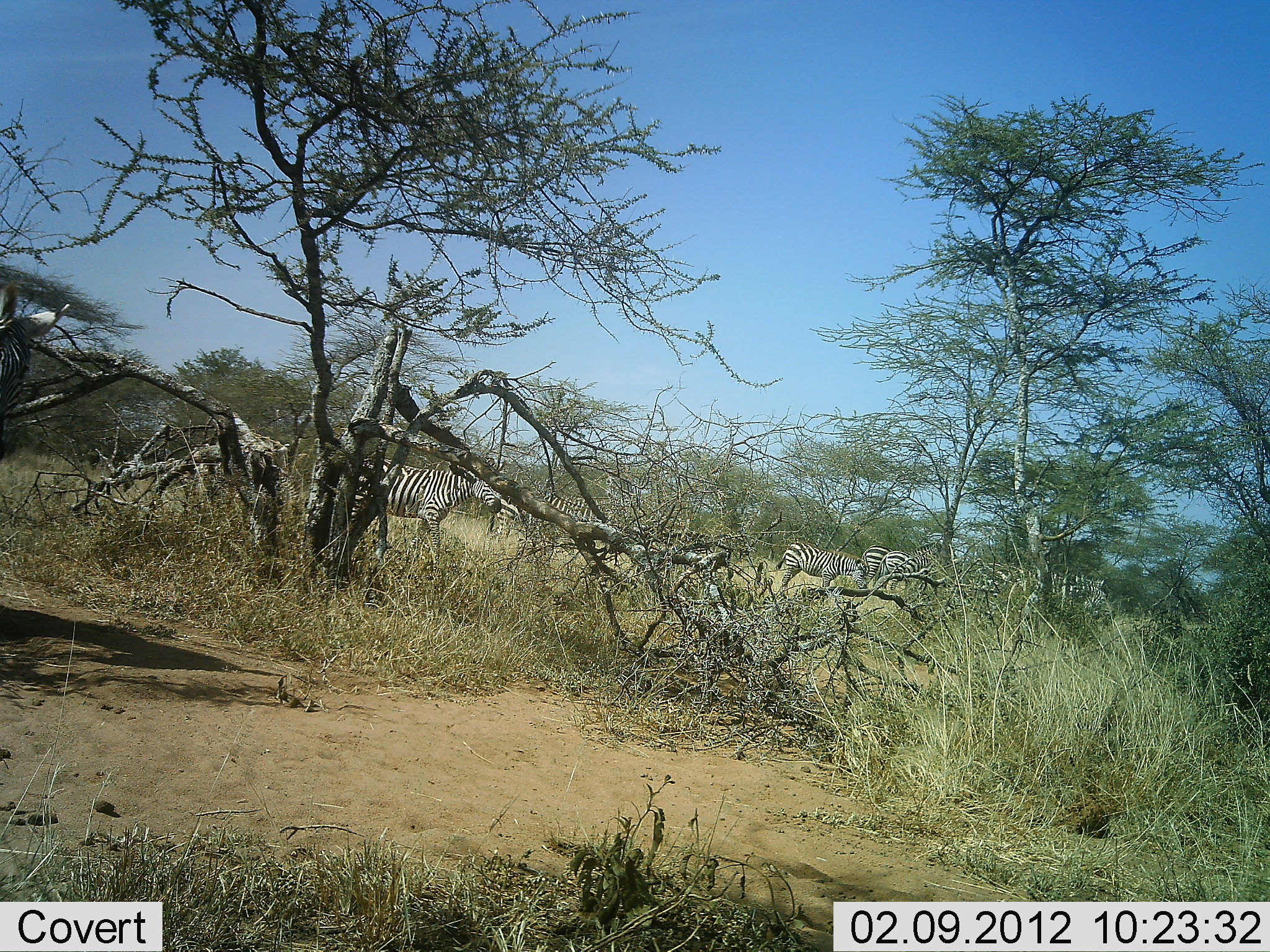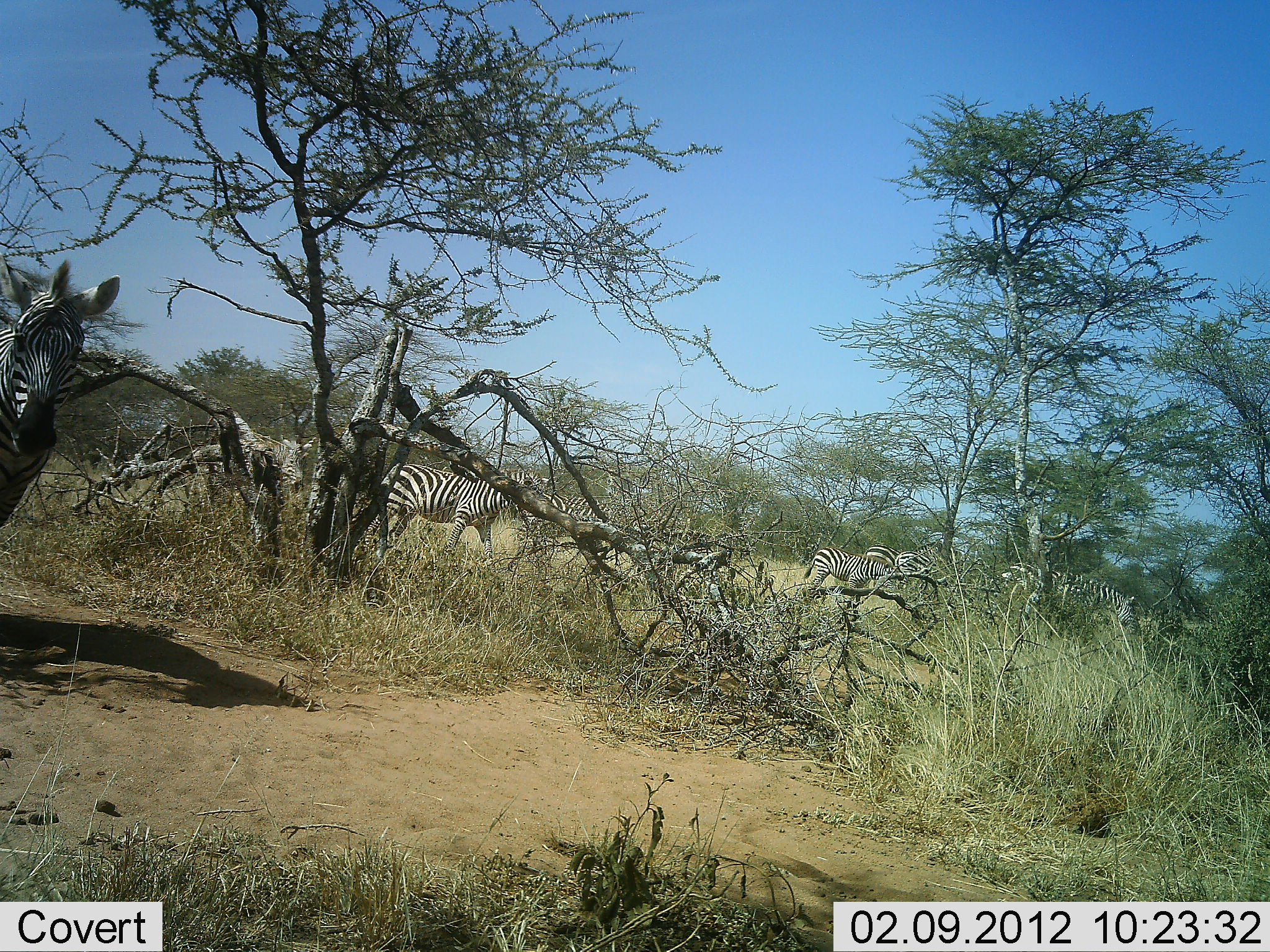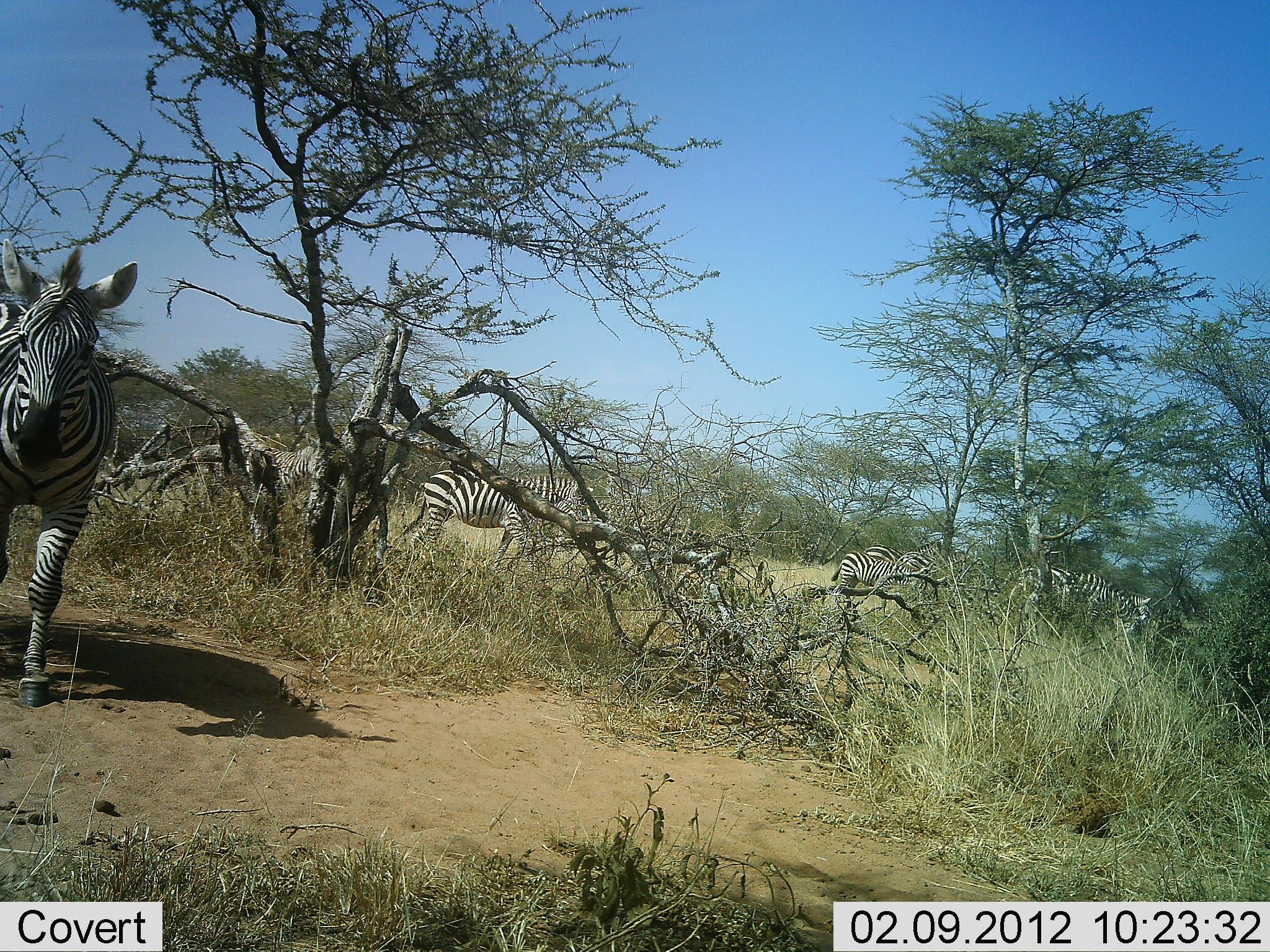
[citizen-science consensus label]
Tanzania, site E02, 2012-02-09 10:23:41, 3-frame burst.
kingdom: Animalia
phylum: Chordata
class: Mammalia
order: Perissodactyla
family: Equidae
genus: Equus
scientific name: Equus quagga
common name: plains zebra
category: zebra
Zebra (plains zebra) (Equus quagga), count 7. Behavior (volunteer vote fractions): standing 36%, resting 0%, moving 84%, interacting 4%. Young present (vote fraction): 0%. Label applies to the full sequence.